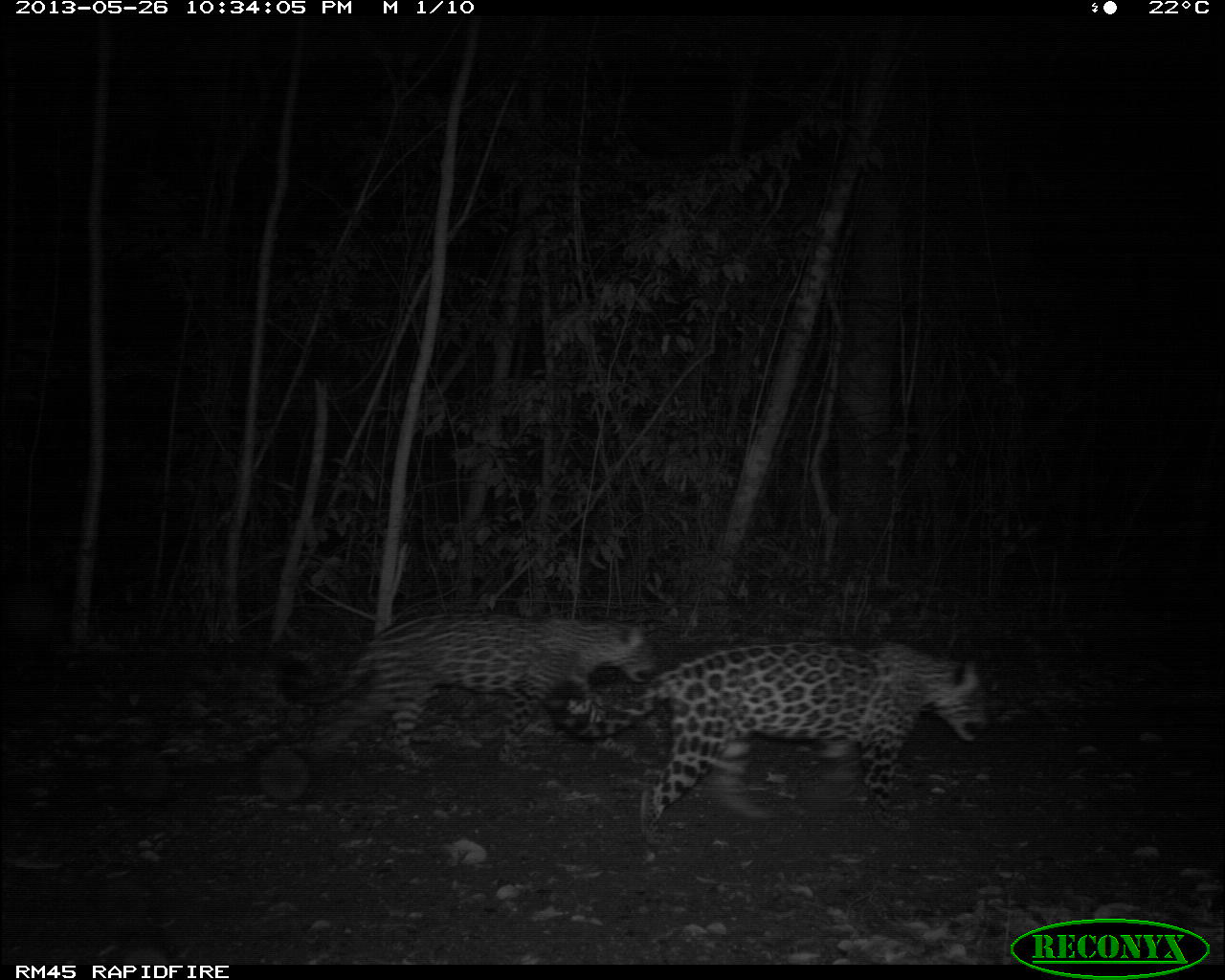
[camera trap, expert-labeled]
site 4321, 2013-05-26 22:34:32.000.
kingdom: Animalia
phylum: Chordata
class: Mammalia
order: Carnivora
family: Felidae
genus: Panthera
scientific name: Panthera onca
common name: jaguar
Panthera onca (jaguar), count 1, sex female.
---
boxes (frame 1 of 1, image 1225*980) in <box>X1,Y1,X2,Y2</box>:
panthera onca: <box>545,637,991,846</box>; <box>276,609,661,768</box>